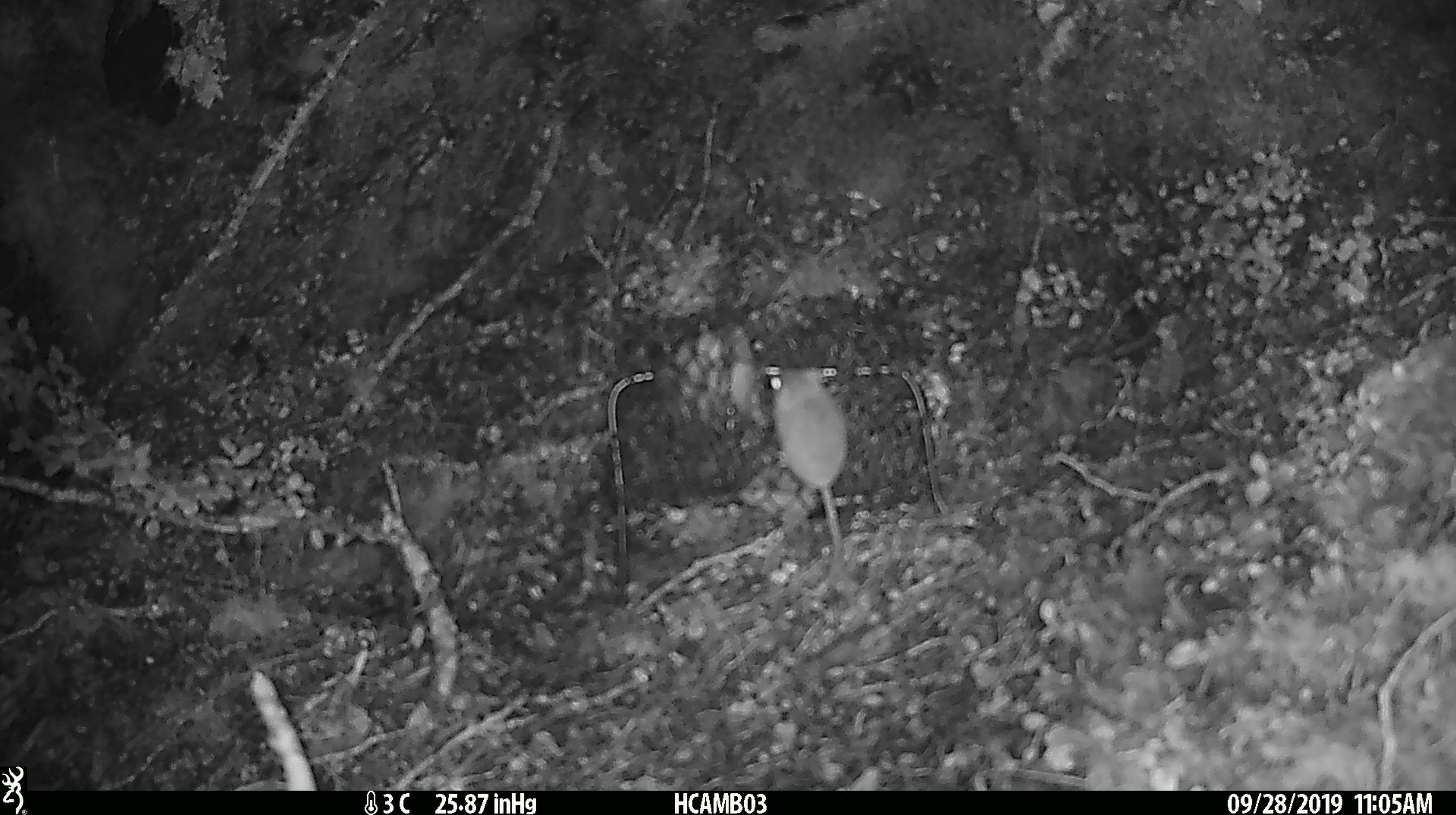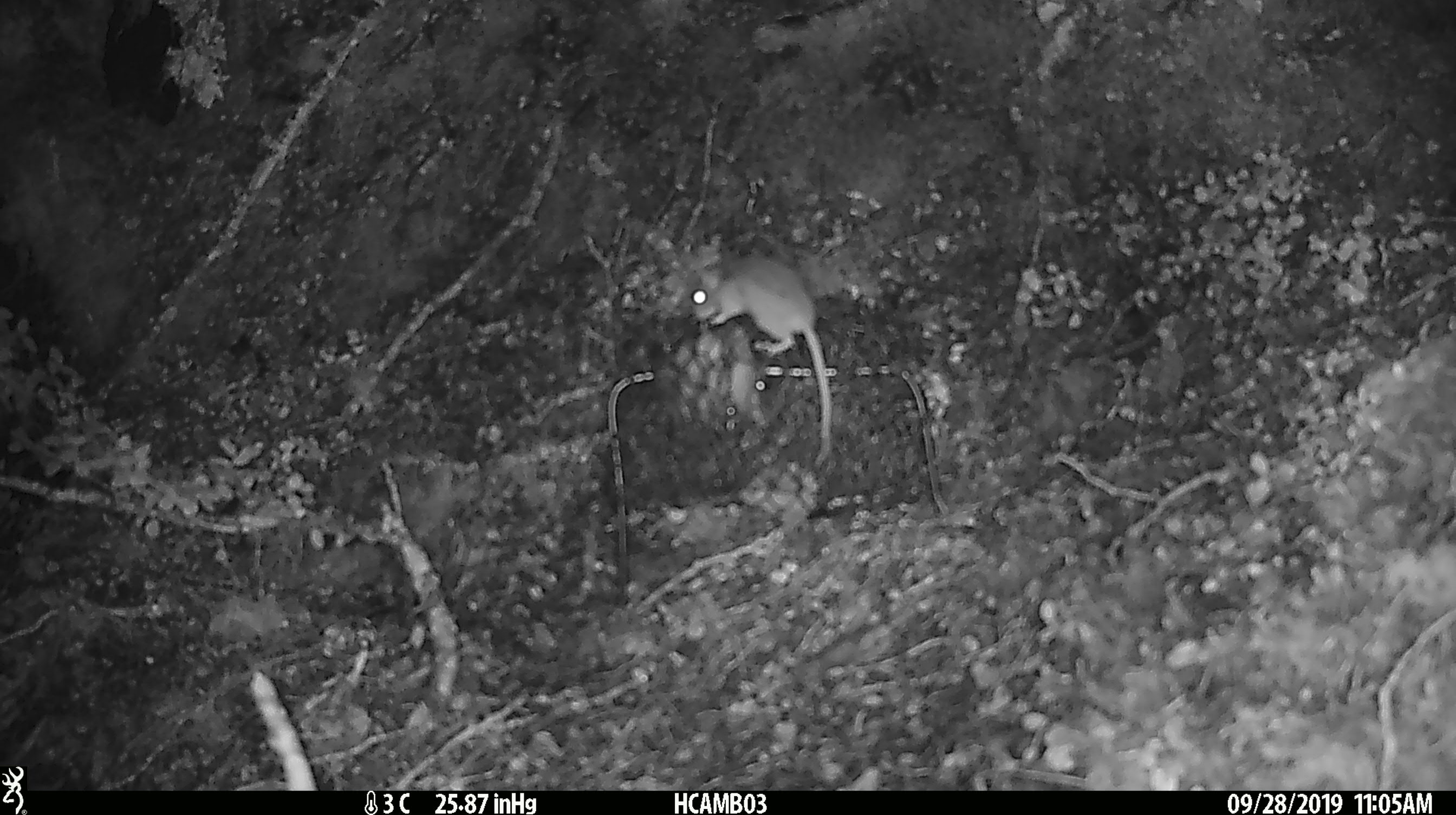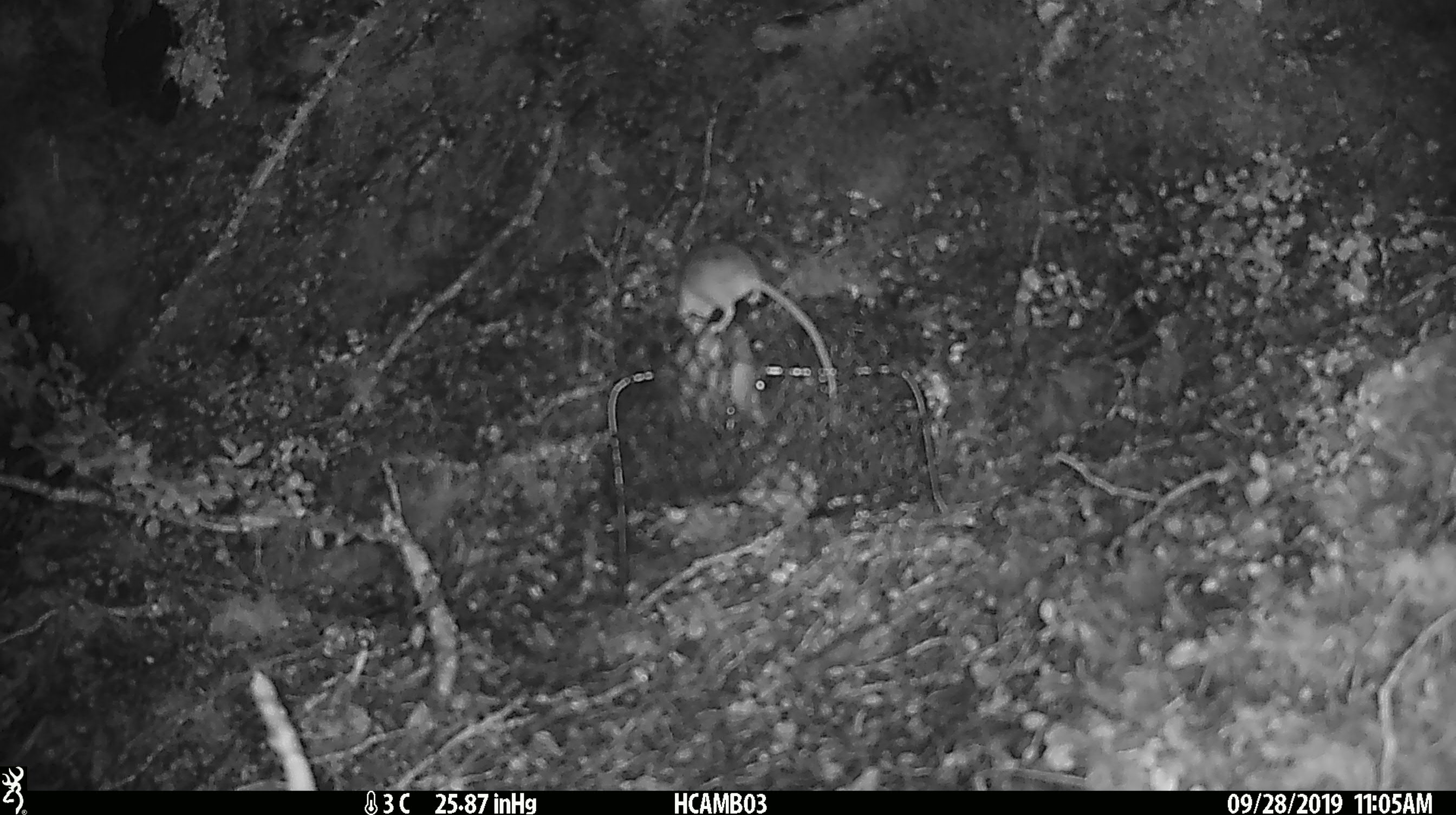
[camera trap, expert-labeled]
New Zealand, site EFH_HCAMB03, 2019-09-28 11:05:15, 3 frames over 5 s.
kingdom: Animalia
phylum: Chordata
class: Mammalia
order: Rodentia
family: Muridae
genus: Mus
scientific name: Mus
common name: mouse